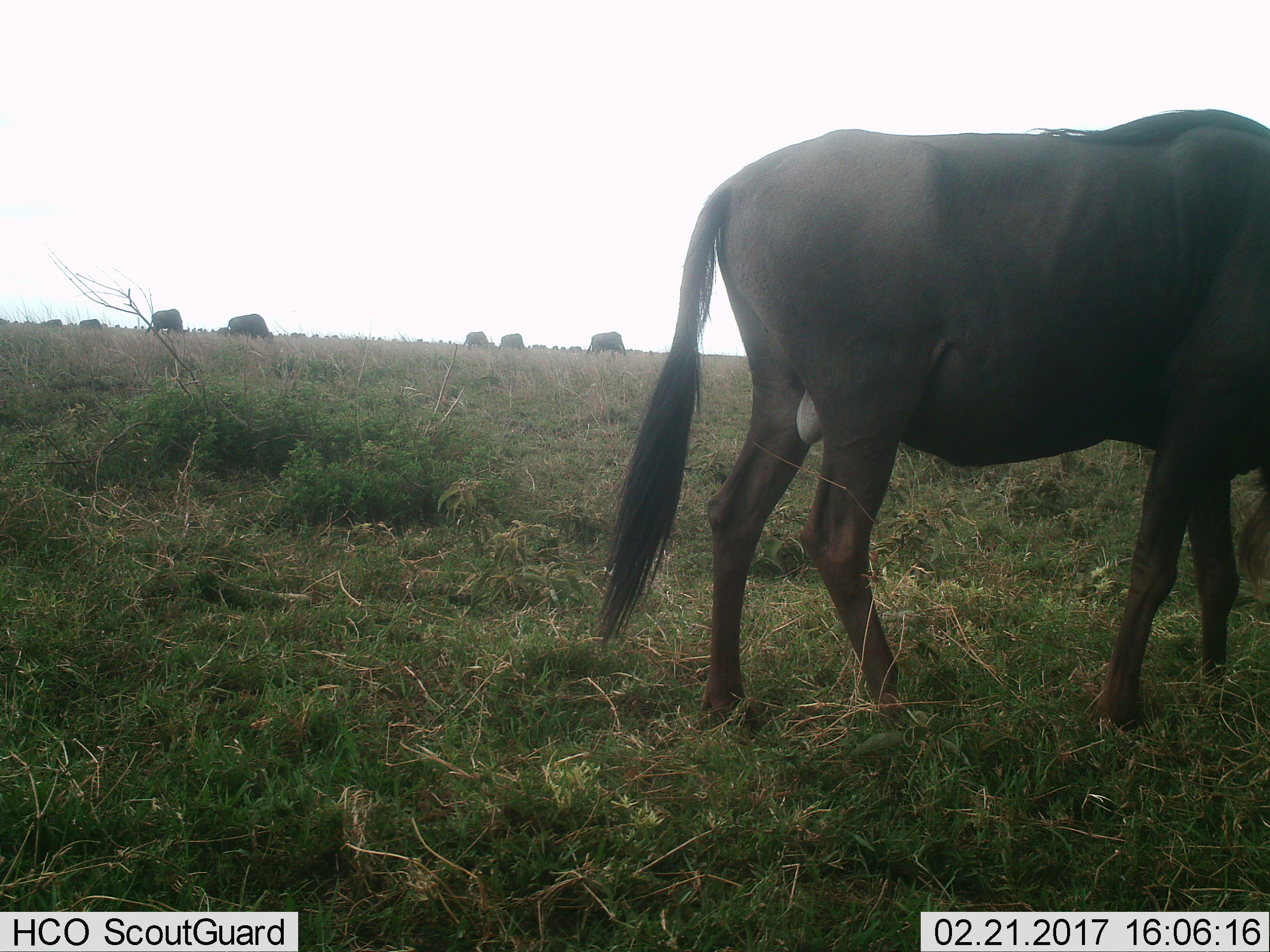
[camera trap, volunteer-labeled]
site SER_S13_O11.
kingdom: Animalia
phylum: Chordata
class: Mammalia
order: Artiodactyla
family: Bovidae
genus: Connochaetes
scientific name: Connochaetes taurinus taurinus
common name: blue wildebeest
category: wildebeestblue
Wildebeestblue (blue wildebeest) (Connochaetes taurinus taurinus), count 8. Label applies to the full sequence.